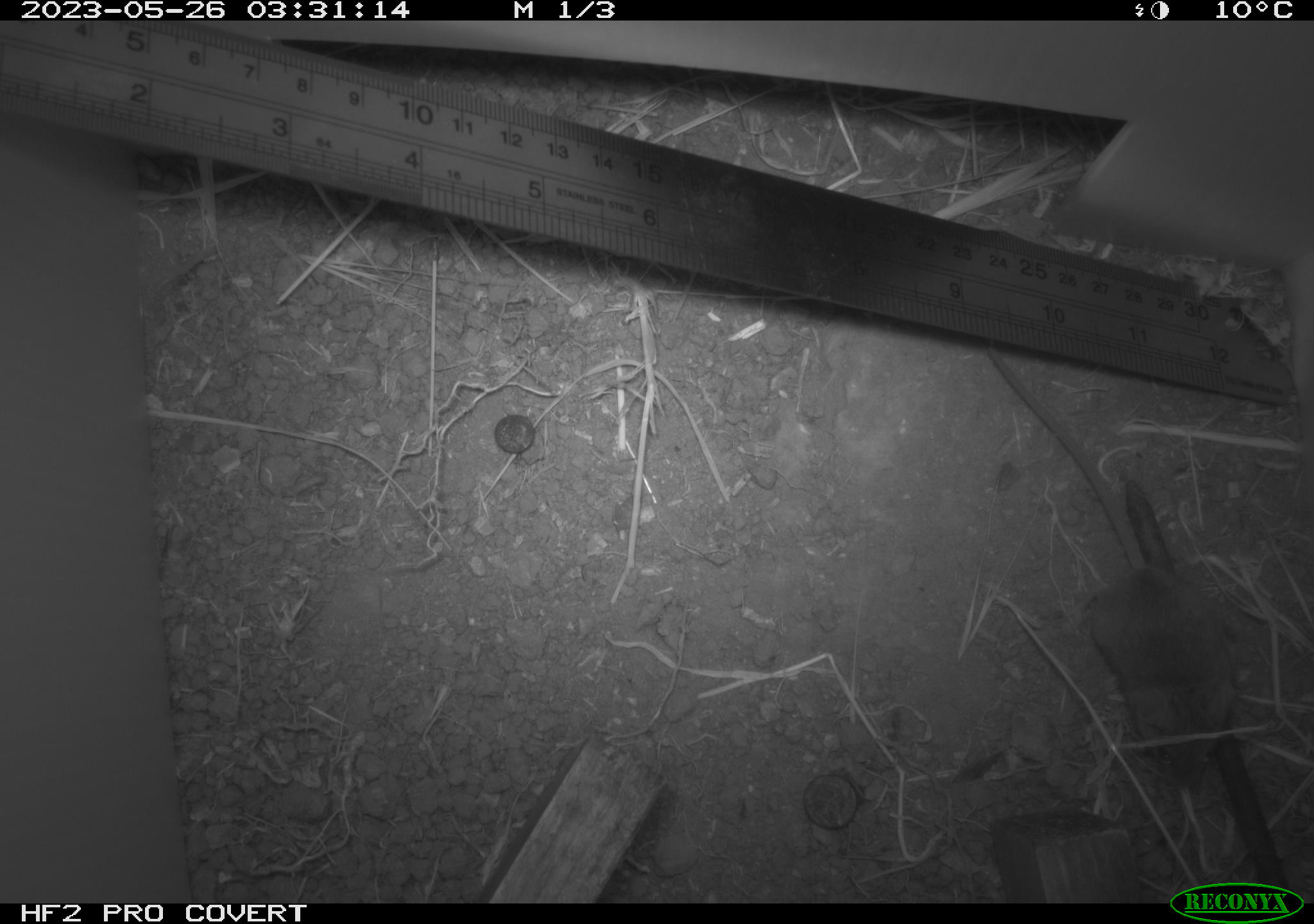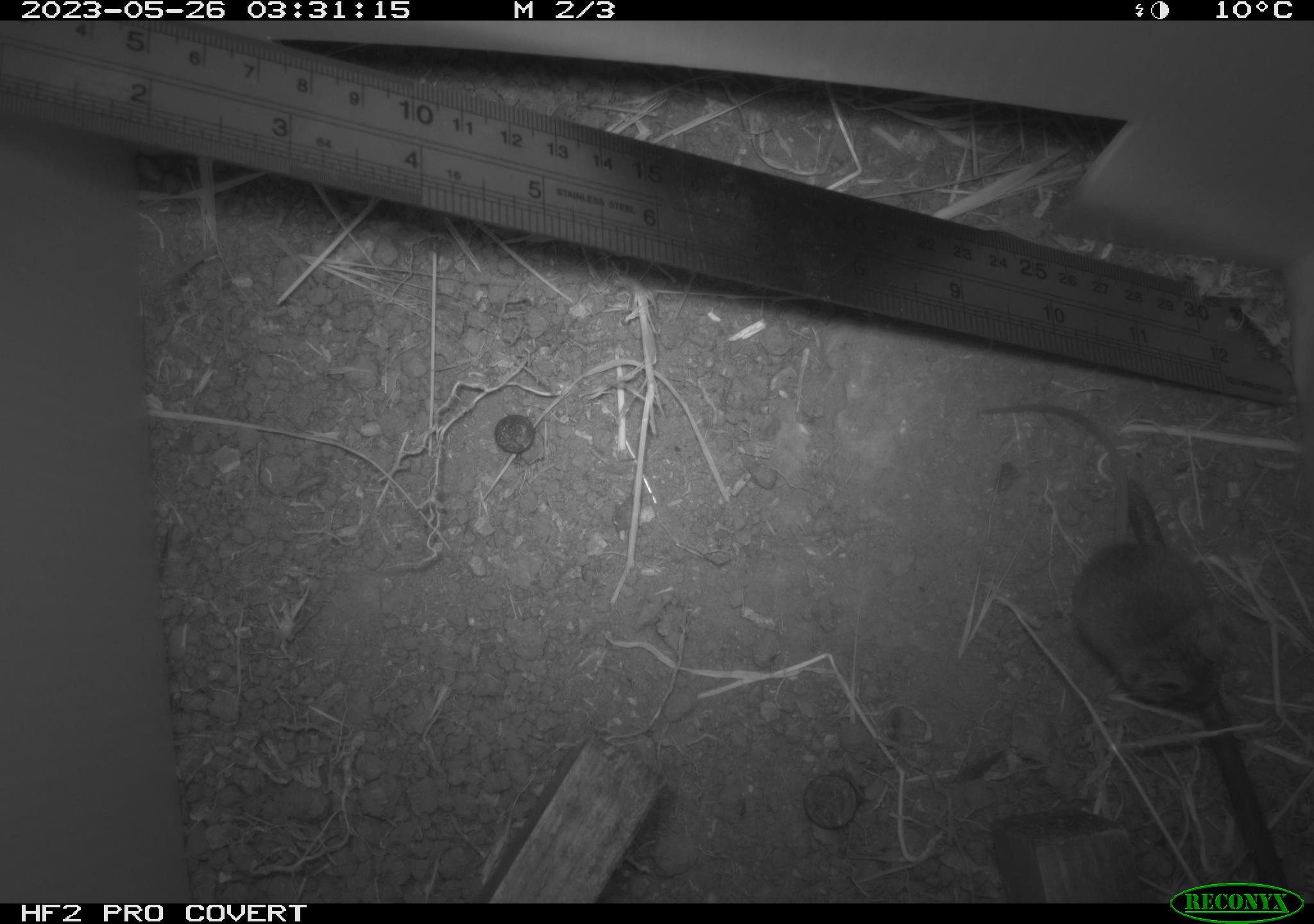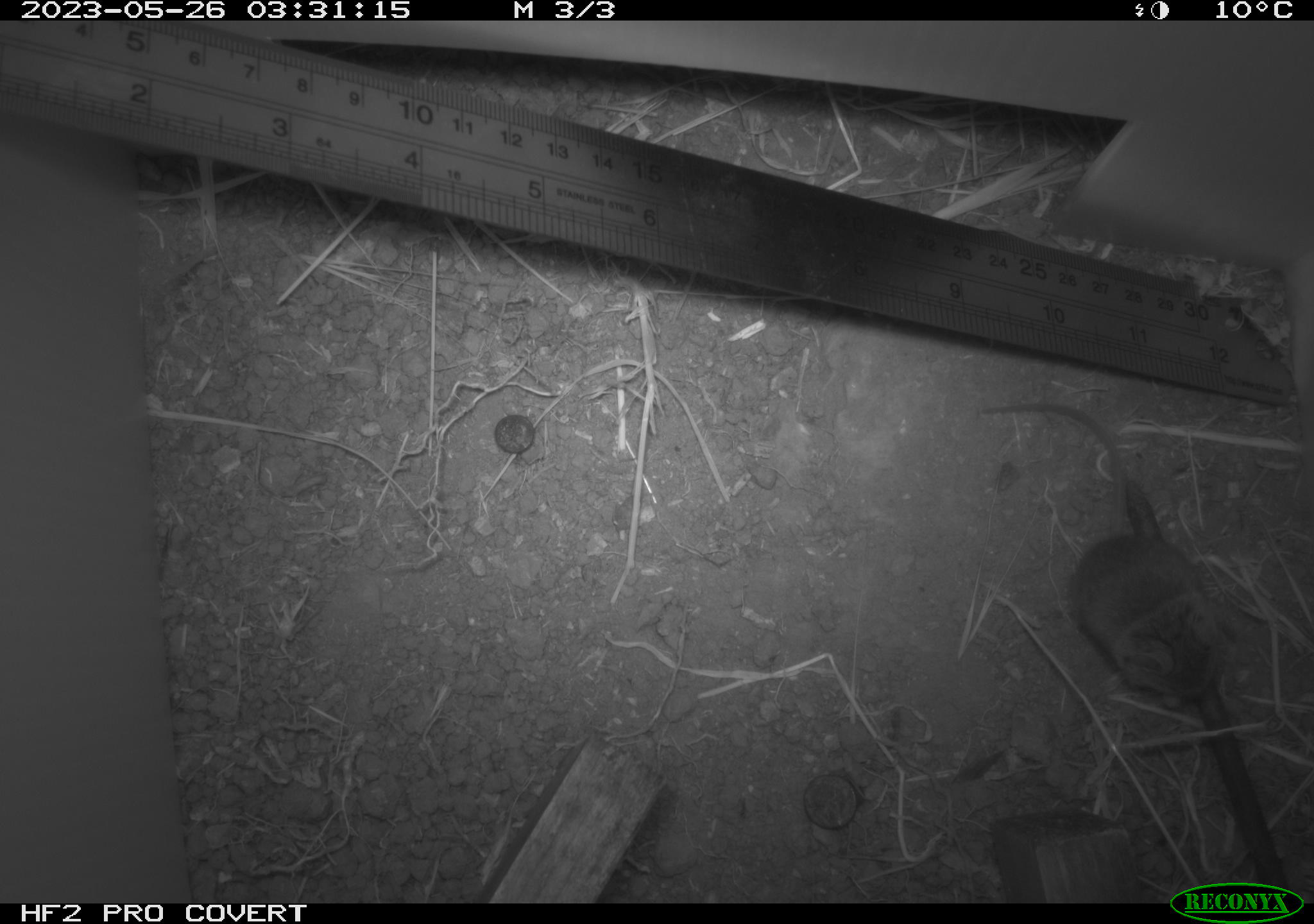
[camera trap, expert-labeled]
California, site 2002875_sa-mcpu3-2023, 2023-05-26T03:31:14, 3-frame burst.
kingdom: Animalia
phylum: Chordata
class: Mammalia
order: Rodentia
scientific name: Rodentia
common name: mouse species